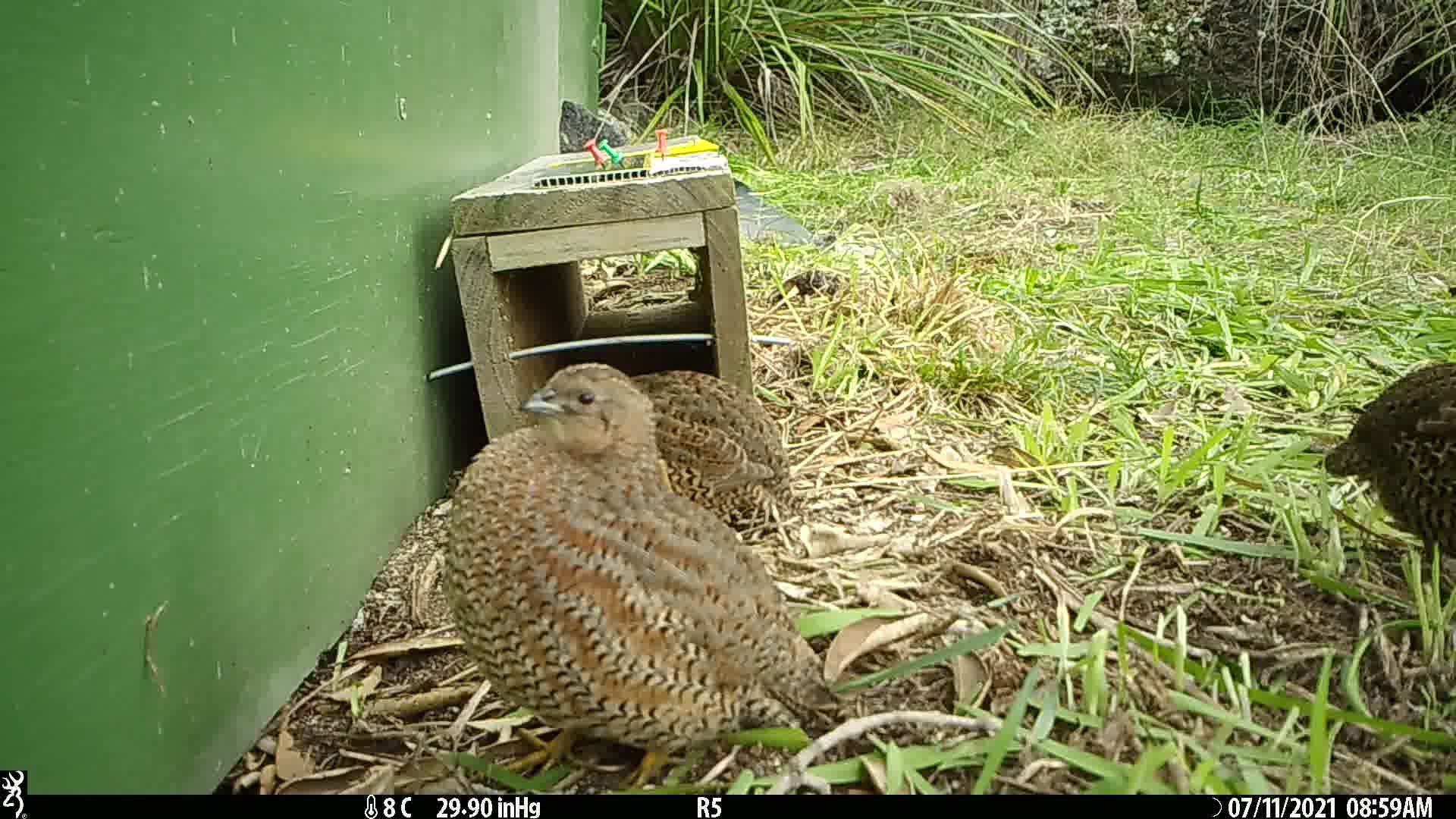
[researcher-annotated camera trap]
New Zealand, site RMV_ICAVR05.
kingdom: Animalia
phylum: Chordata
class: Aves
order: Galliformes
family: Phasianidae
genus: Synoicus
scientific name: Synoicus ypsilophorus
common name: brown quail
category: quail brown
Quail brown (brown quail) (Synoicus ypsilophorus).